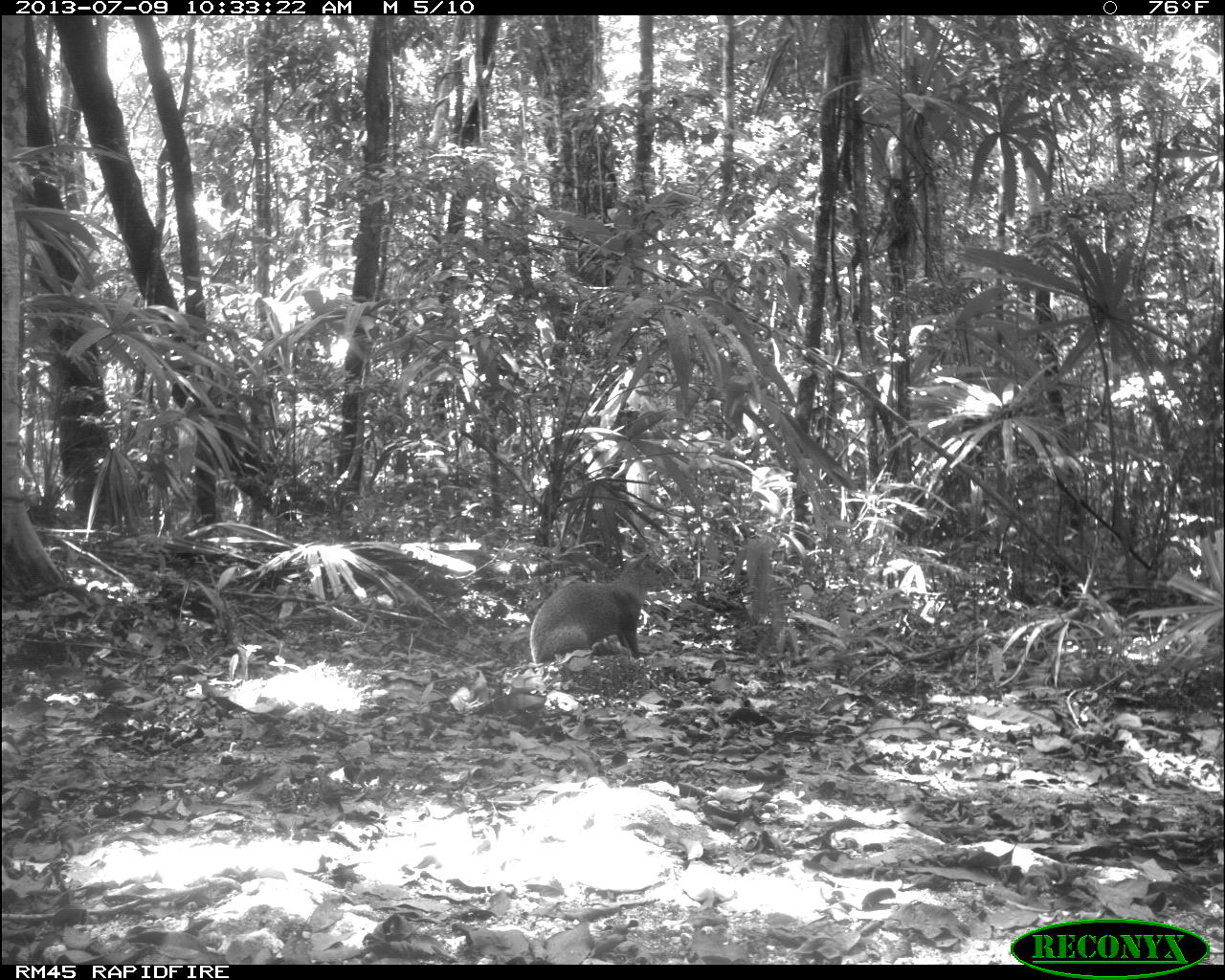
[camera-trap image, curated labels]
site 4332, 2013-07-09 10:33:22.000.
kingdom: Animalia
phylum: Chordata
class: Mammalia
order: Rodentia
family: Dasyproctidae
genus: Dasyprocta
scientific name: Dasyprocta punctata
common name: central american agouti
Dasyprocta punctata (central american agouti), count 1.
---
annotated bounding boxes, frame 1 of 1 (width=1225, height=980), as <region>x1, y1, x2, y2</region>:
dasyprocta punctata: <region>529, 554, 673, 664</region>